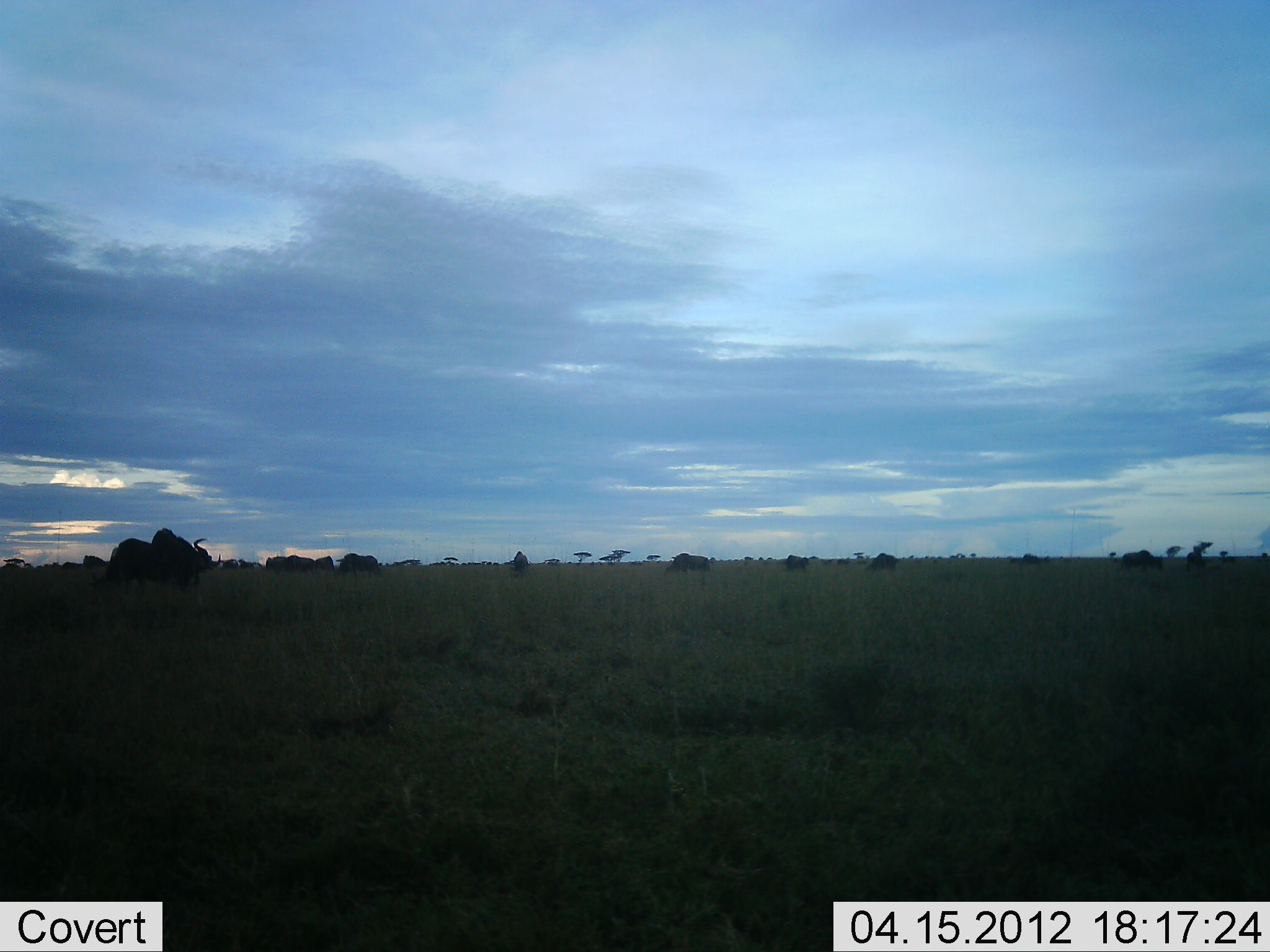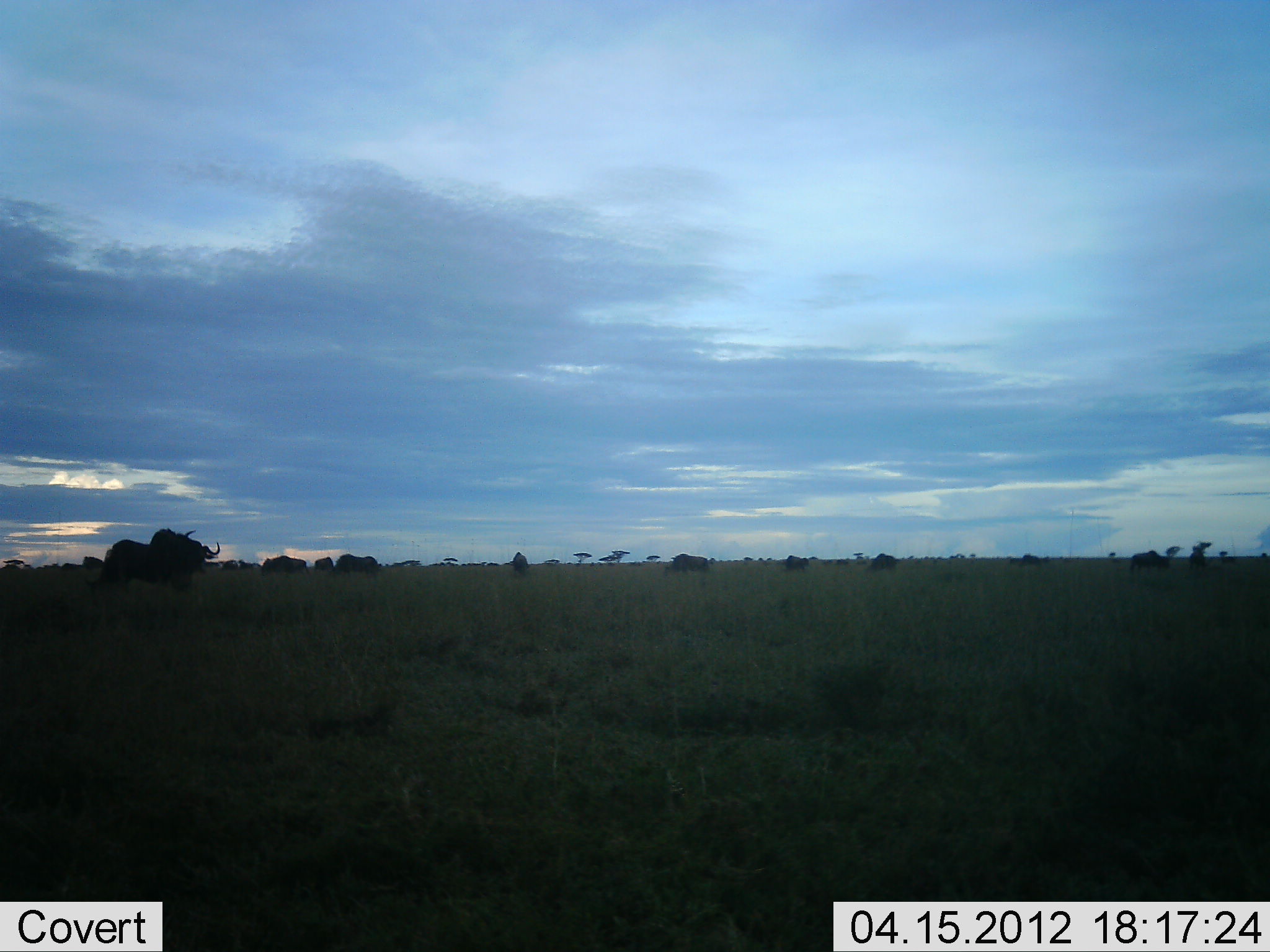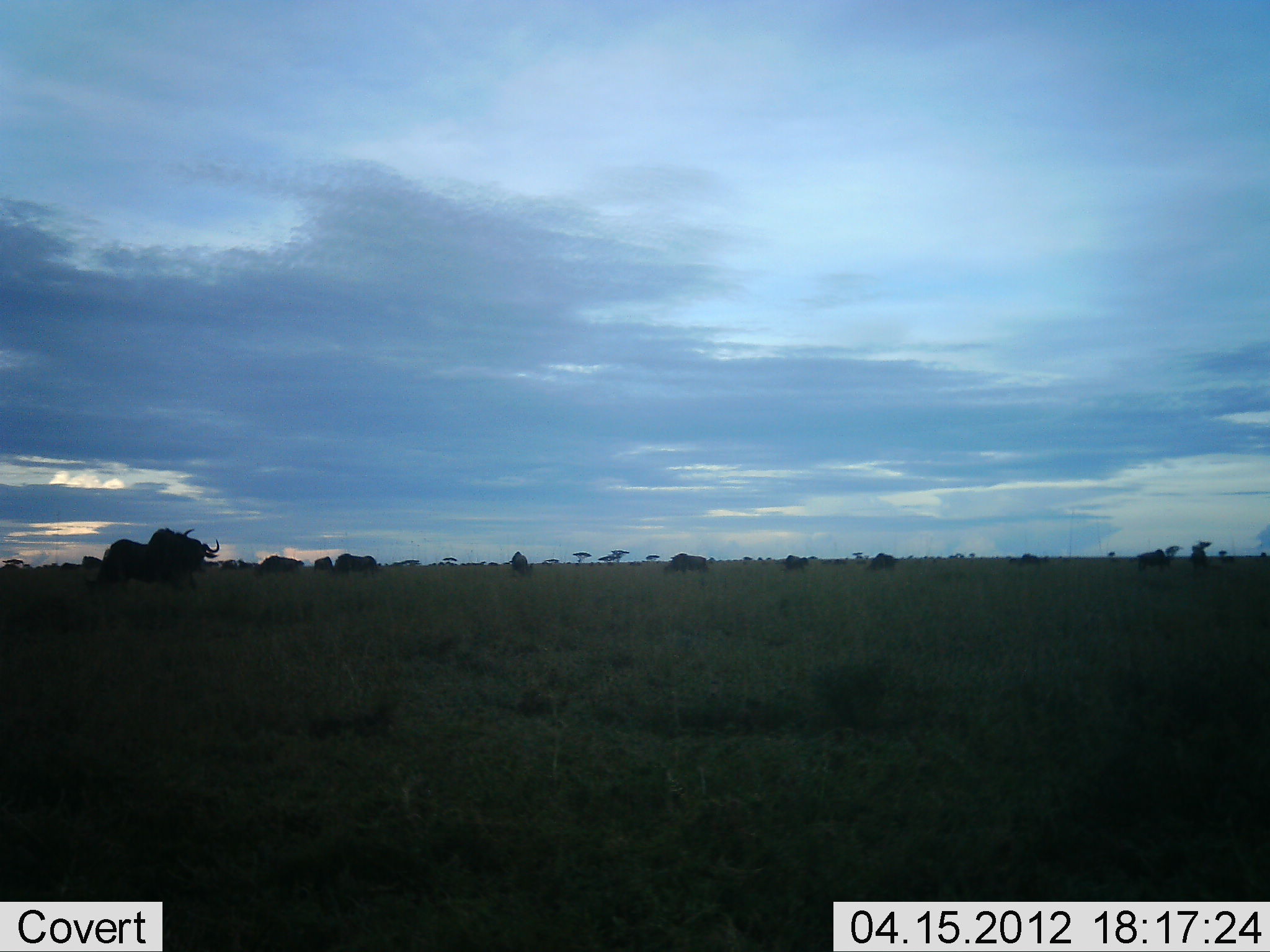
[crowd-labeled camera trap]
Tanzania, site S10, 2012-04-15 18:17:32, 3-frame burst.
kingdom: Animalia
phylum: Chordata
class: Mammalia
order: Artiodactyla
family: Bovidae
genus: Connochaetes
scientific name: Connochaetes taurinus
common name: blue wildebeest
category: wildebeest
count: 11-50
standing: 70%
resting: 0%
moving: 60%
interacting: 0%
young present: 0%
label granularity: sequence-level